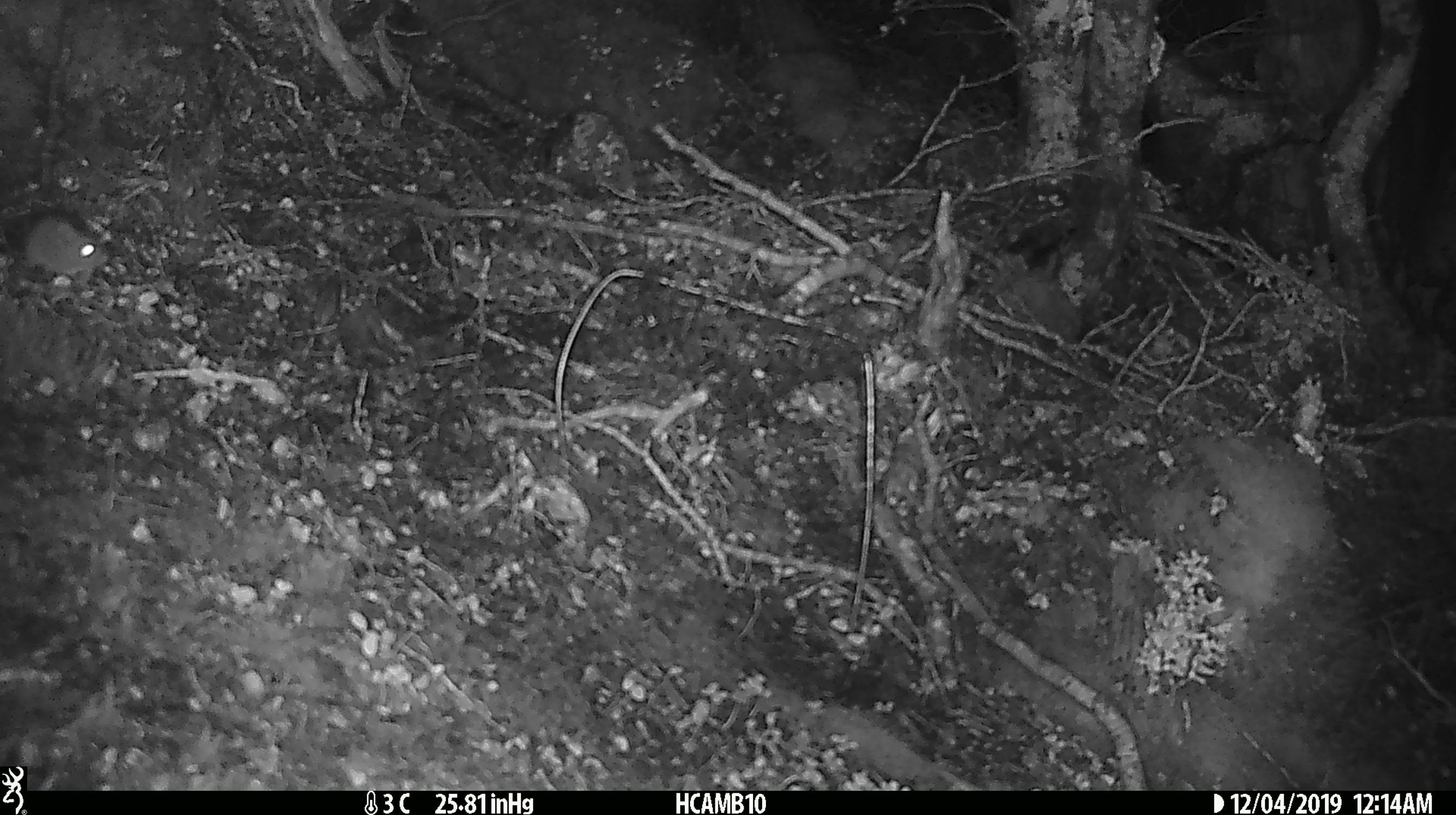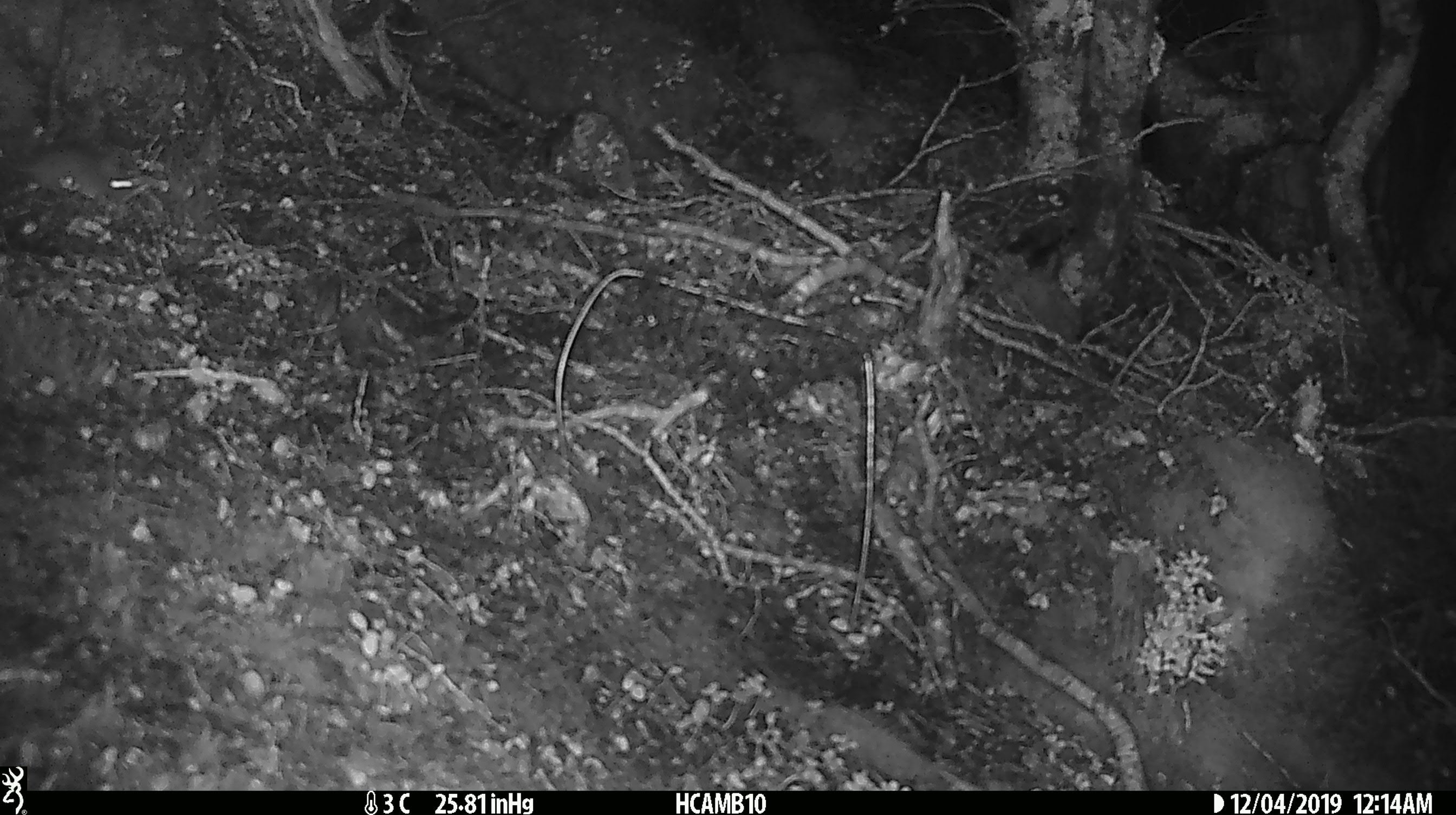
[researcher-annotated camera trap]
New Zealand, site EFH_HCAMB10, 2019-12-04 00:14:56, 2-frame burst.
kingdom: Animalia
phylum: Chordata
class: Mammalia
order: Rodentia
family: Muridae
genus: Mus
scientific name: Mus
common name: mouse